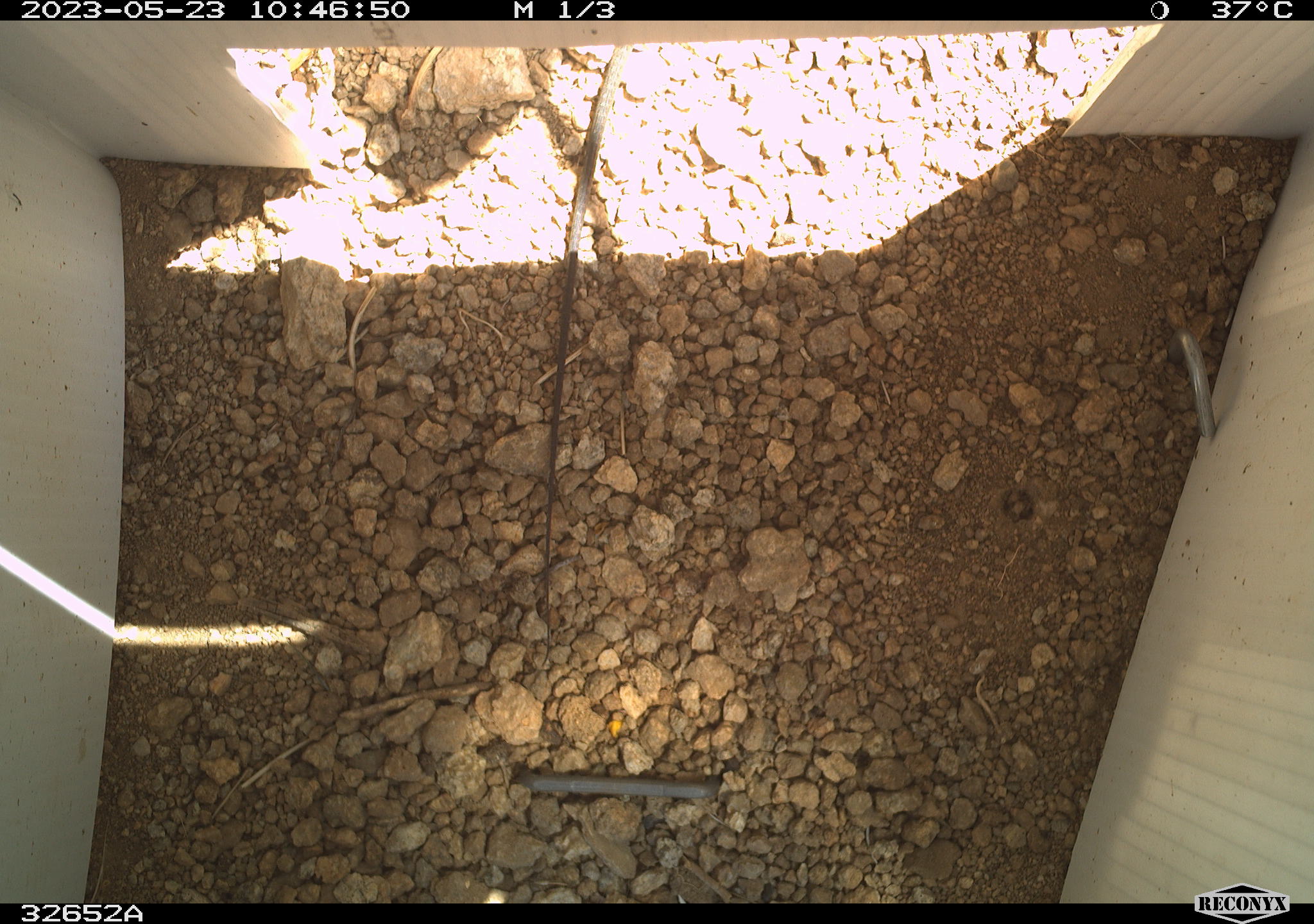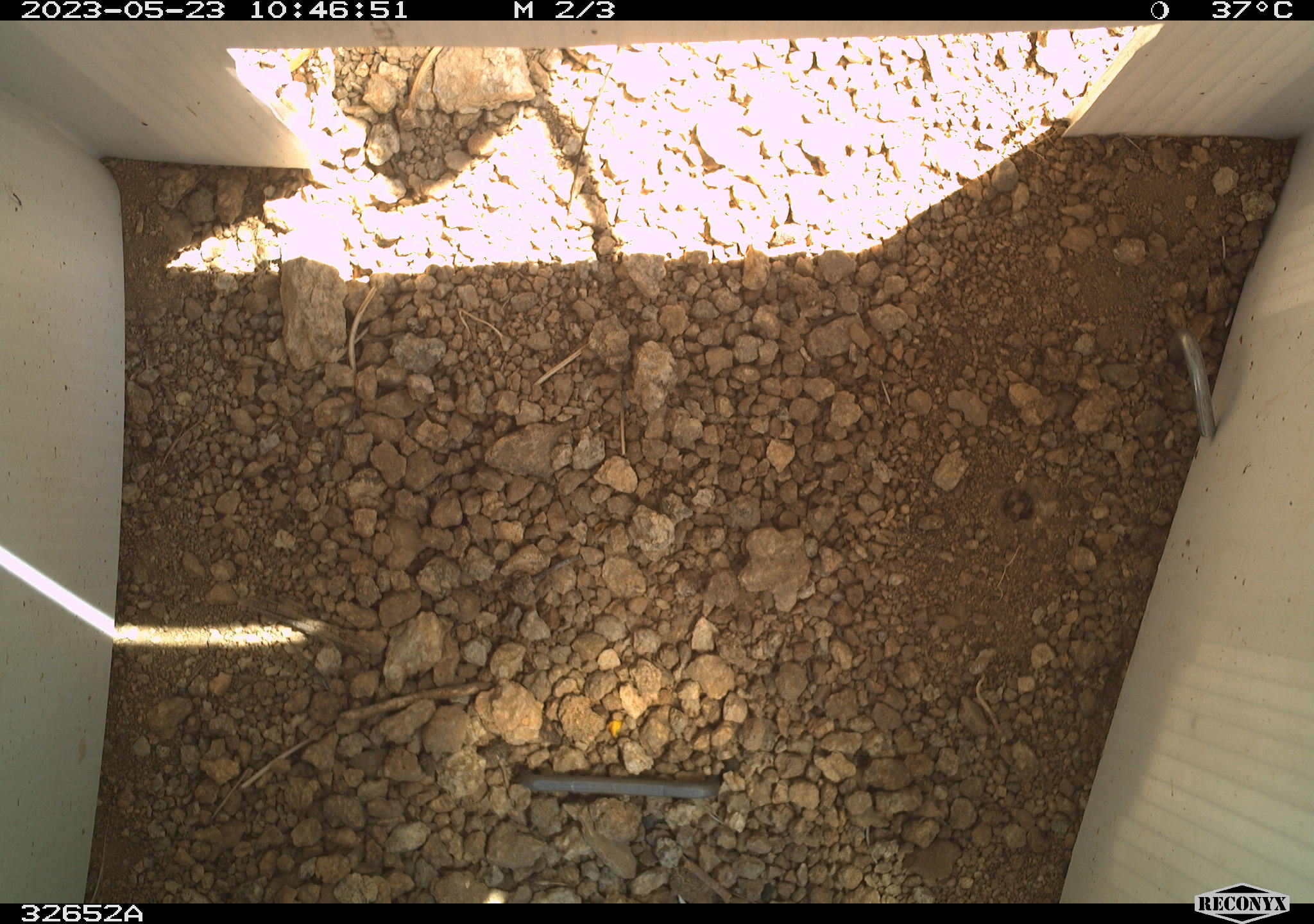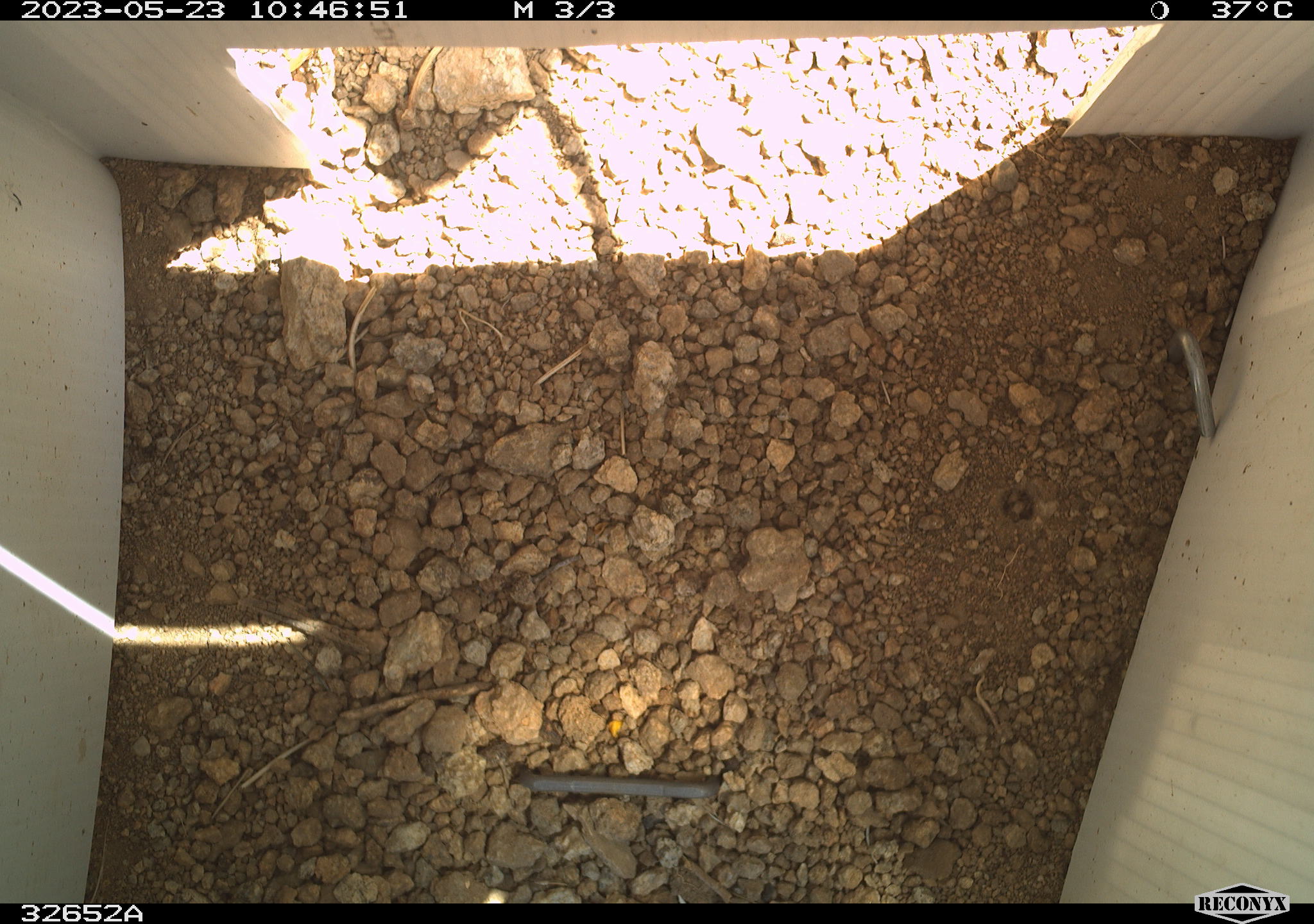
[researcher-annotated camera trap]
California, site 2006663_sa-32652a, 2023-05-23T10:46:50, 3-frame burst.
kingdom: Animalia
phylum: Chordata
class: Reptilia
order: Squamata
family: Teiidae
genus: Aspidoscelis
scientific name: Aspidoscelis tigris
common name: western whiptail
Western whiptail (Aspidoscelis tigris).